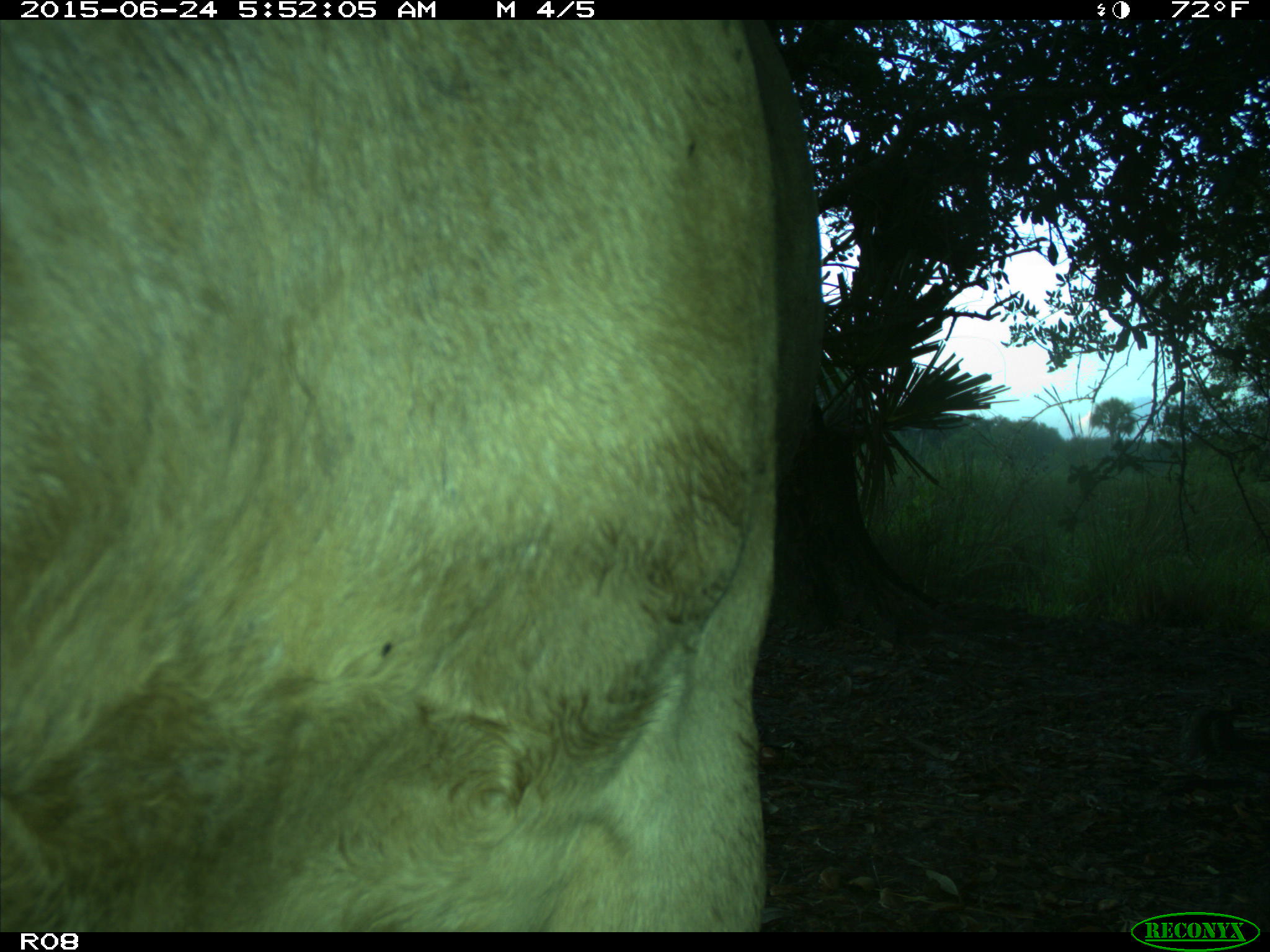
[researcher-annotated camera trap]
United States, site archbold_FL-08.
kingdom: Animalia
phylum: Chordata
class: Mammalia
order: Artiodactyla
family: Bovidae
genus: Bos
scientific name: Bos taurus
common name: domestic cow